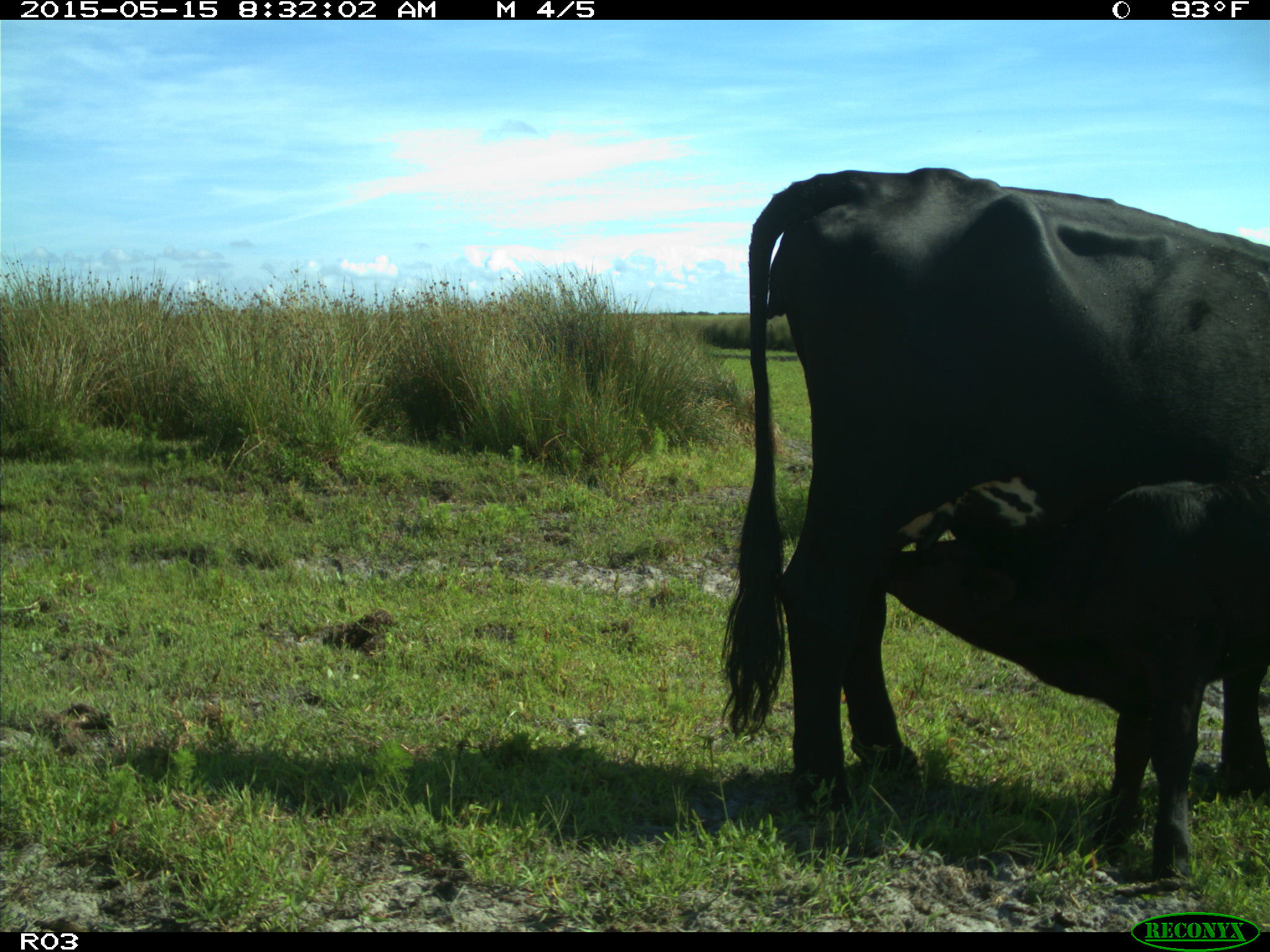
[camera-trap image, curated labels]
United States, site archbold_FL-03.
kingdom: Animalia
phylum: Chordata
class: Mammalia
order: Artiodactyla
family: Bovidae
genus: Bos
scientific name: Bos taurus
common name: domestic cow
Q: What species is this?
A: Bos taurus (domestic cow).